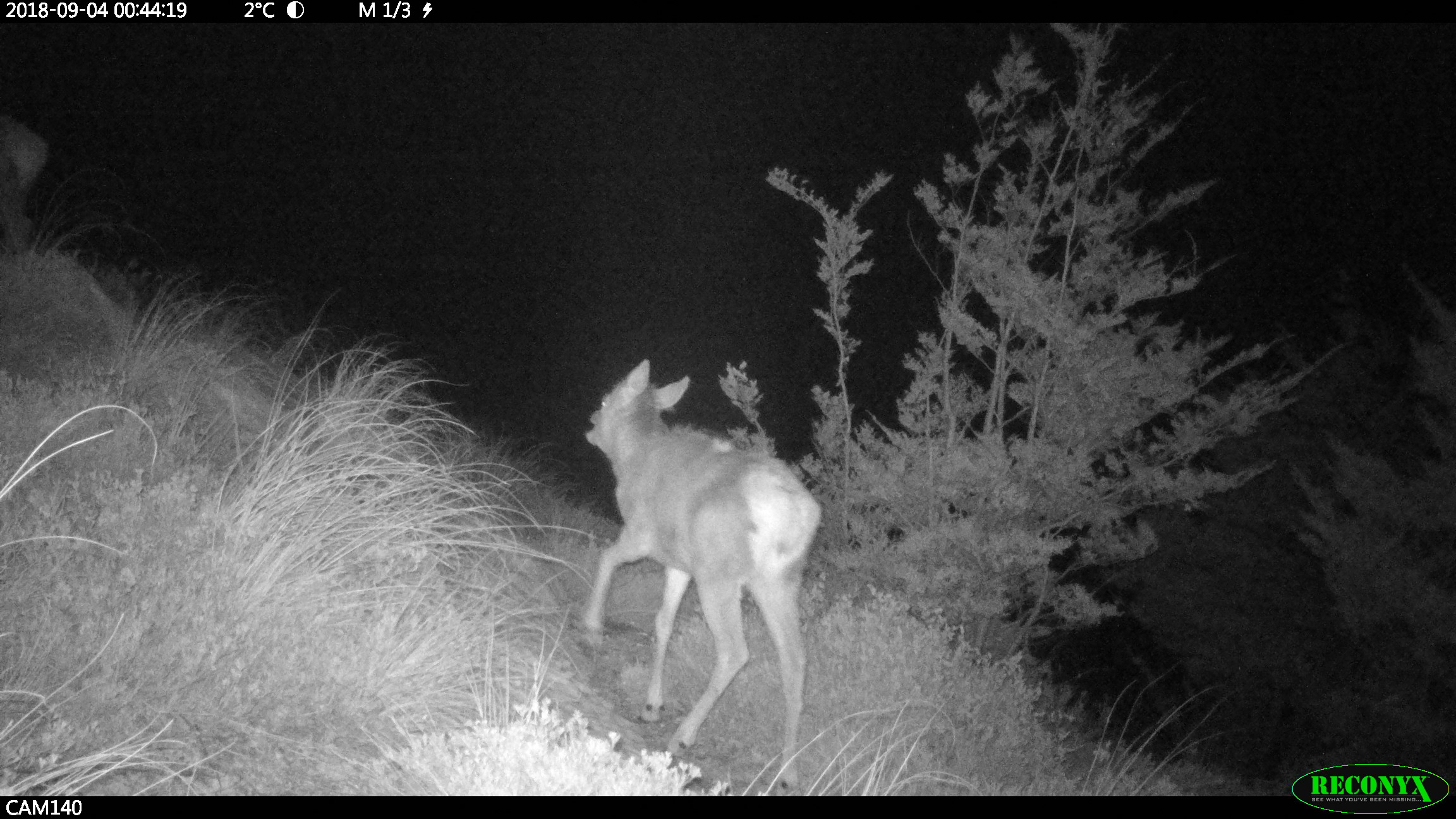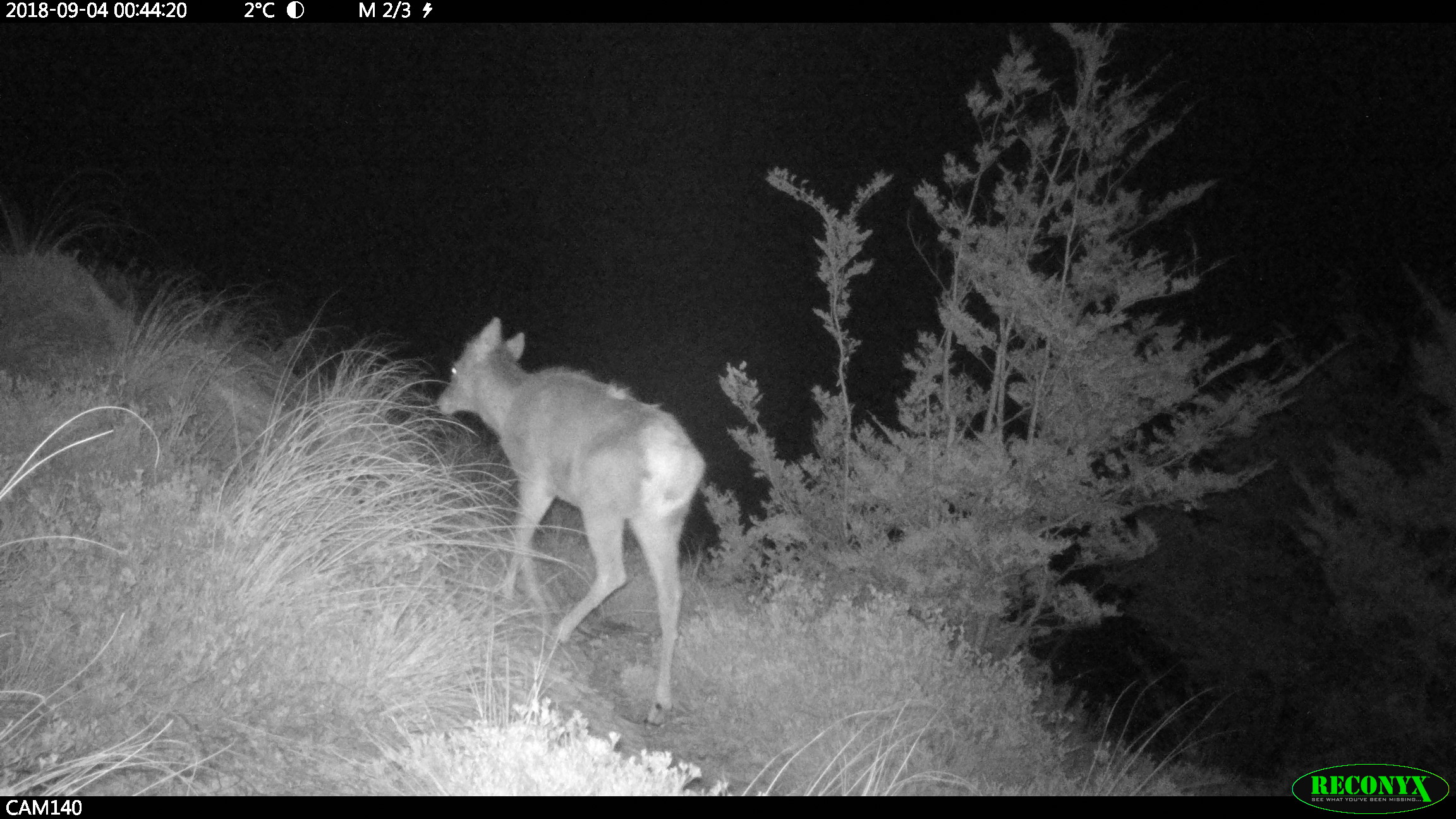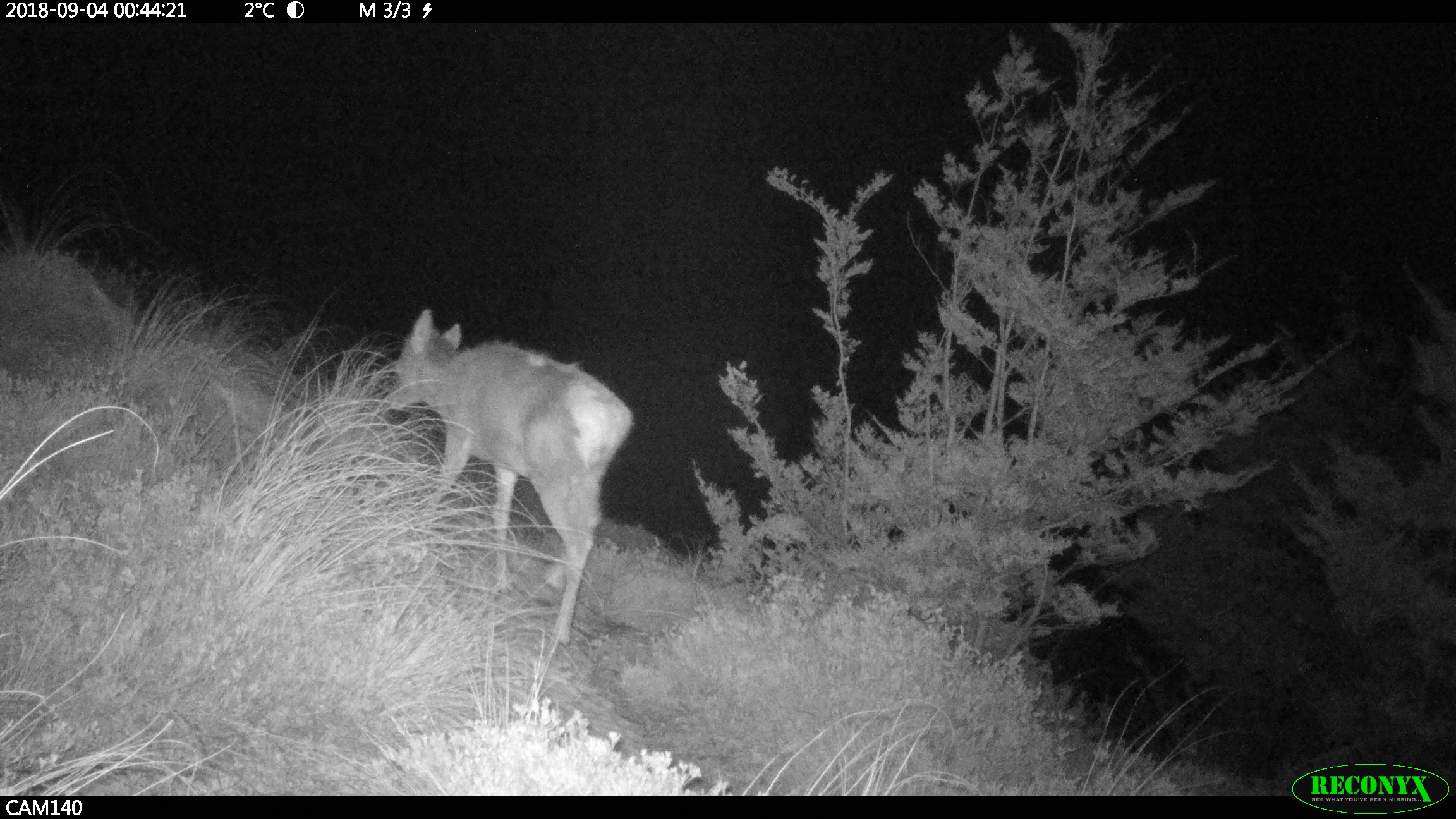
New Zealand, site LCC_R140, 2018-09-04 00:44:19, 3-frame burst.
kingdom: Animalia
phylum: Chordata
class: Mammalia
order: Artiodactyla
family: Cervidae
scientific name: Cervidae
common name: deer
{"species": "deer (Cervidae)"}